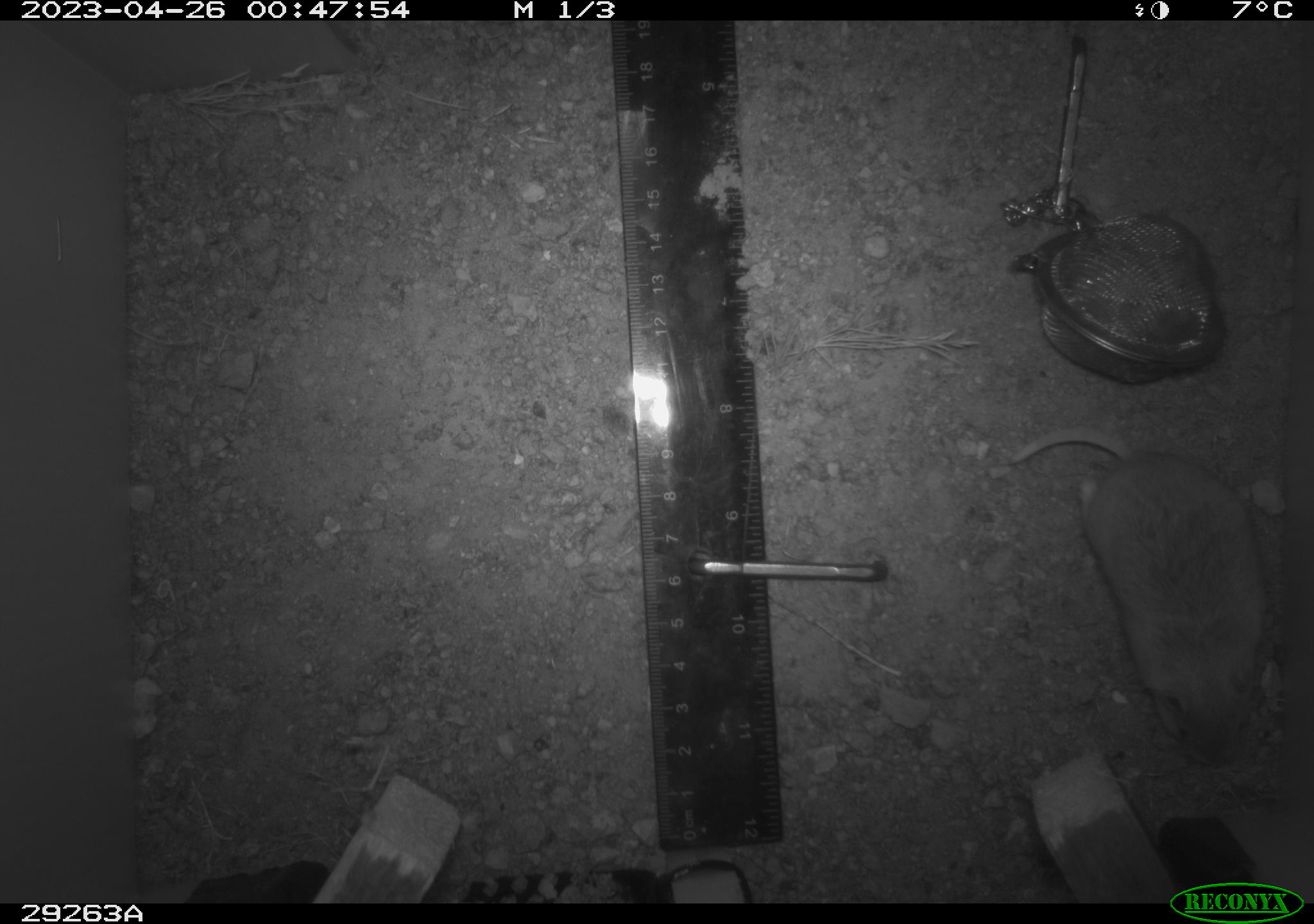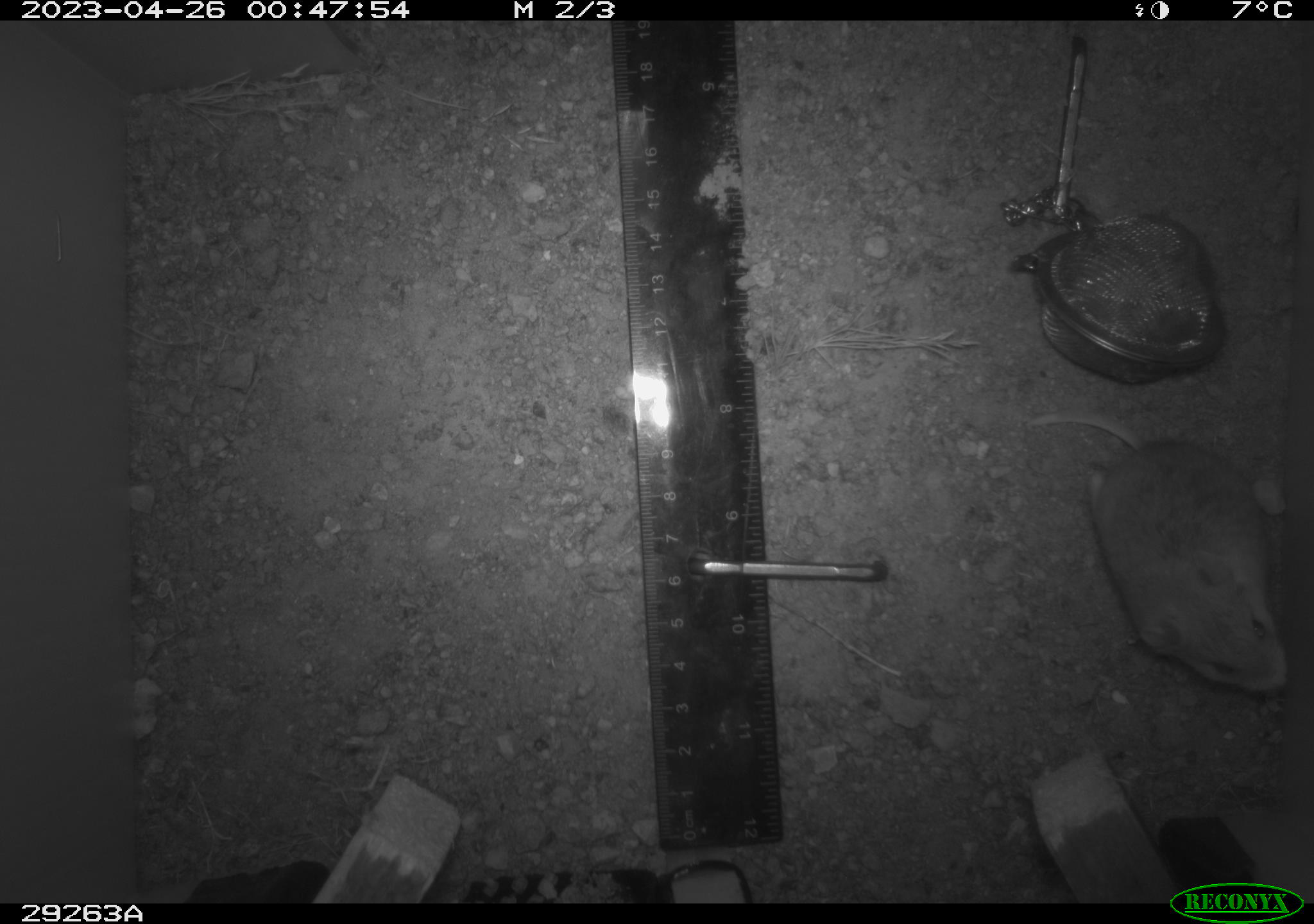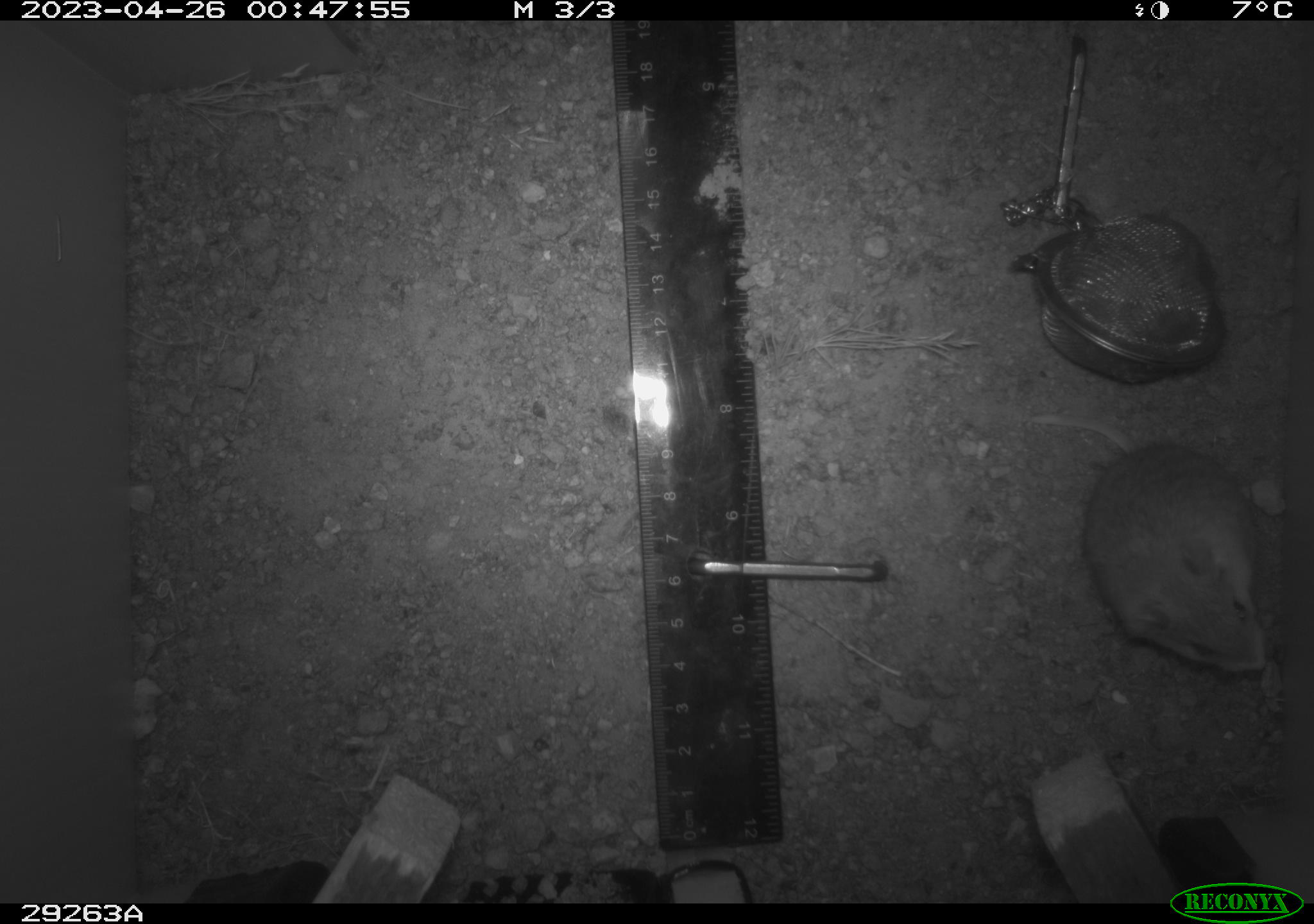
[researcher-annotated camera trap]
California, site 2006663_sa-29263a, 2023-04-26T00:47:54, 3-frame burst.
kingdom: Animalia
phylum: Chordata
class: Mammalia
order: Rodentia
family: Cricetidae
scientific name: Arvicolinae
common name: voles, lemmings, and muskrats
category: arvicolinae subfamily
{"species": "arvicolinae subfamily (voles, lemmings, and muskrats) (Arvicolinae)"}